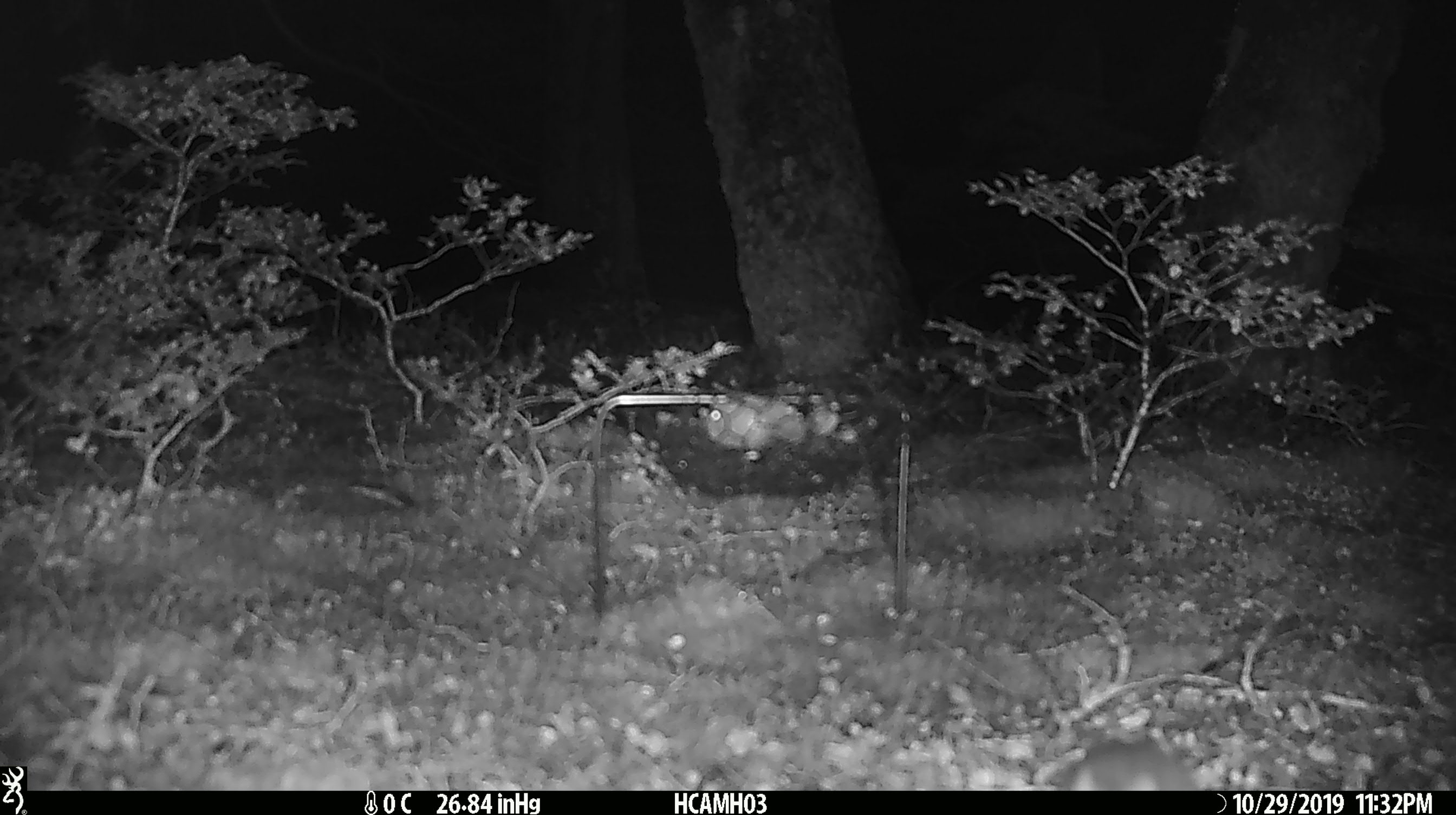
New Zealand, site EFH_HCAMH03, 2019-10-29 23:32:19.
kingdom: Animalia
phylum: Chordata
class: Mammalia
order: Rodentia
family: Muridae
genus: Mus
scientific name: Mus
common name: mouse